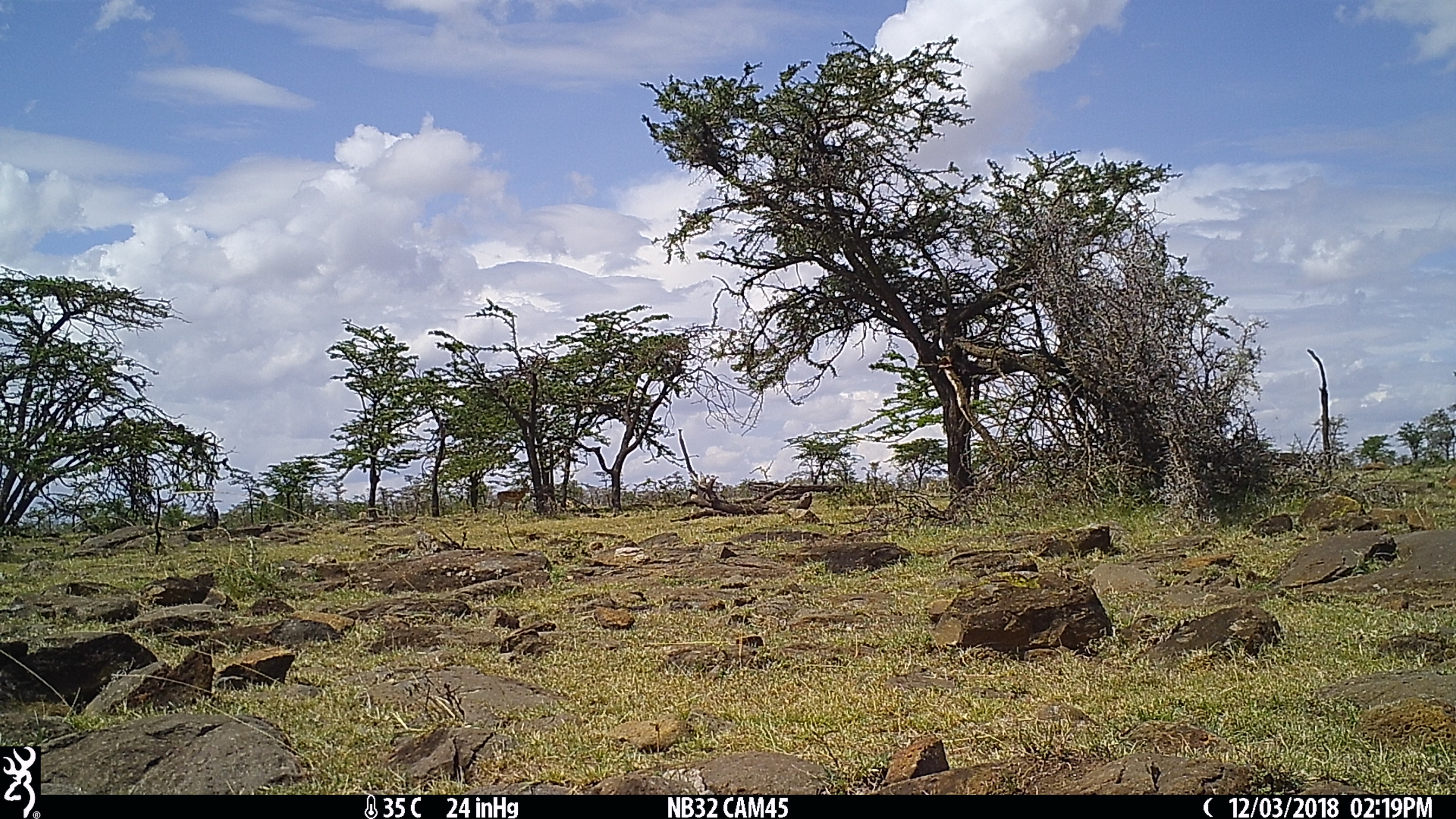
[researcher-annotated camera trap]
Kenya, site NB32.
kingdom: Animalia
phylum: Chordata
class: Mammalia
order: Artiodactyla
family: Bovidae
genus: Aepyceros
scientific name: Aepyceros melampus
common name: impala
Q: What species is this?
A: Impala (Aepyceros melampus).